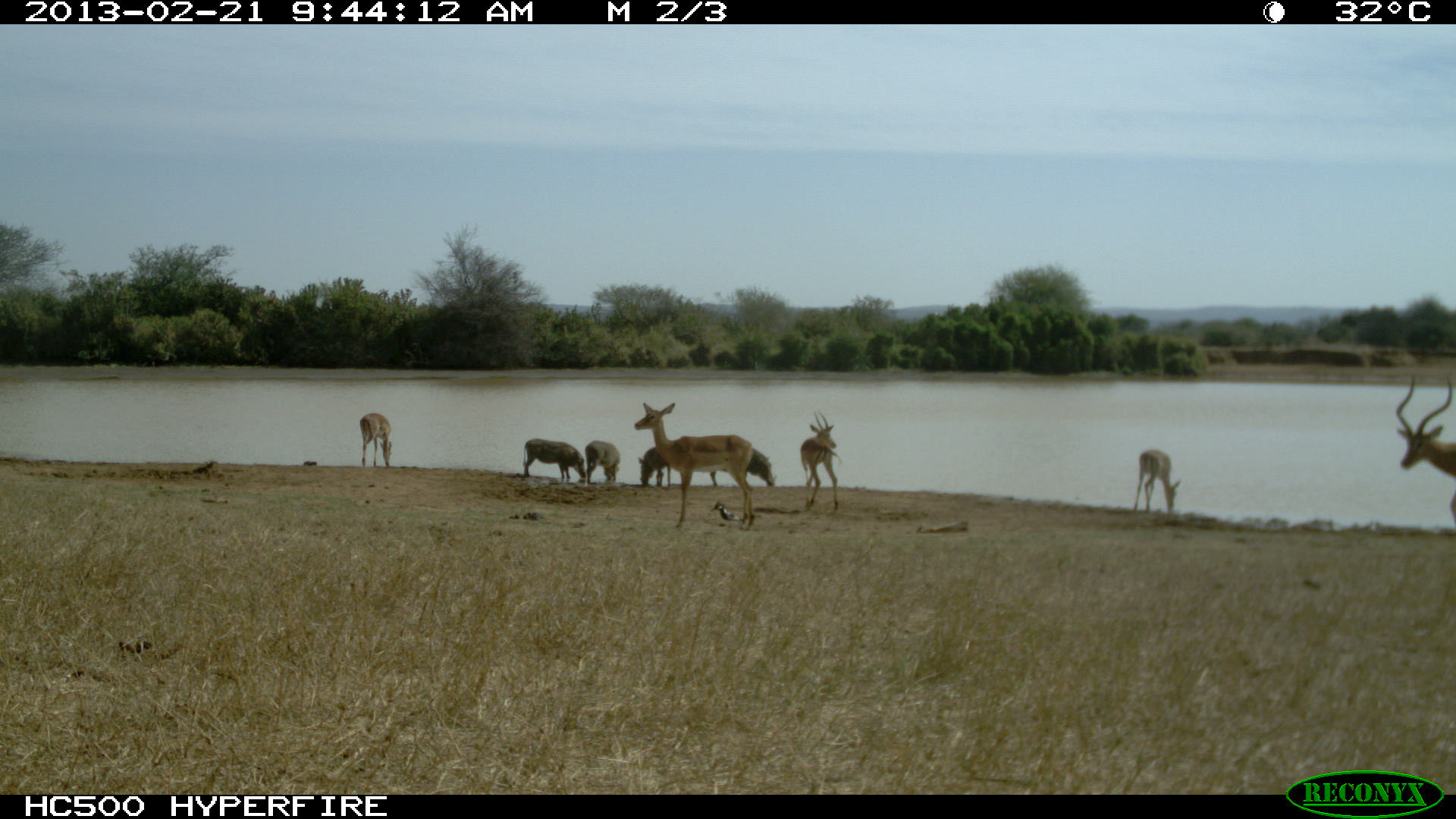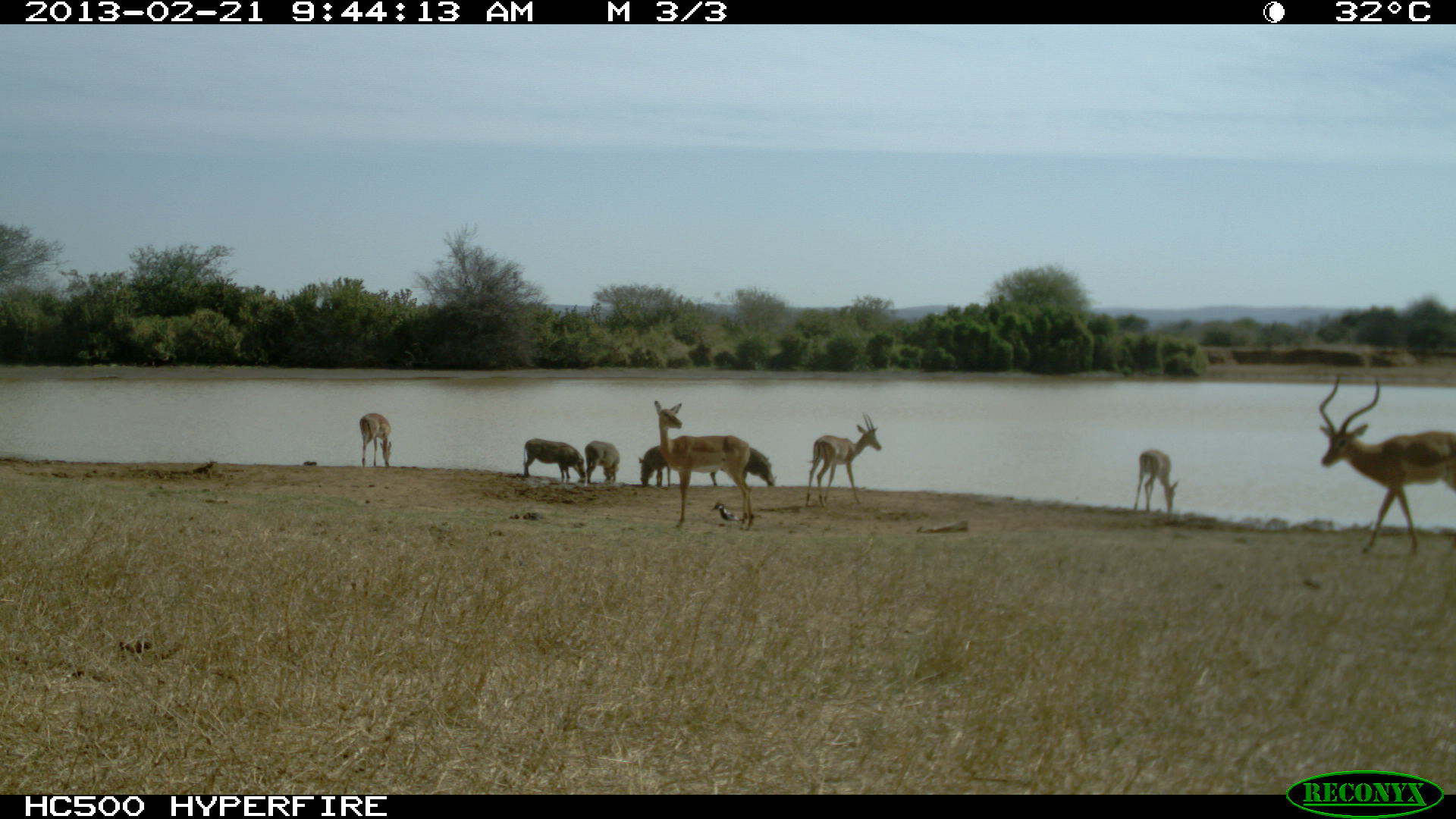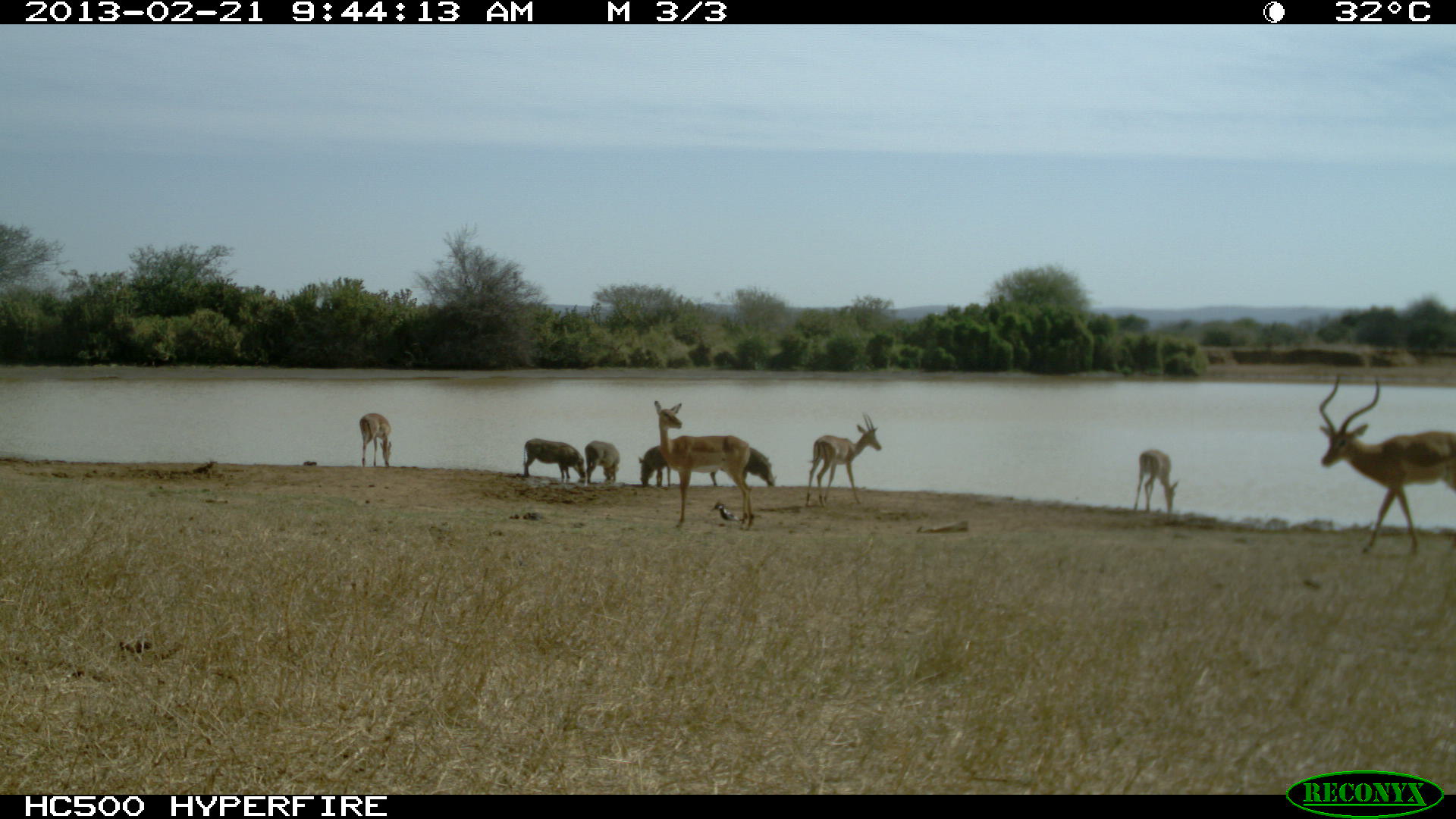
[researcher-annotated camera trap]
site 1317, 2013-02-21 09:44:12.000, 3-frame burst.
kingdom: Animalia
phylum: Chordata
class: Mammalia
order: Artiodactyla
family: Bovidae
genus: Aepyceros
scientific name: Aepyceros melampus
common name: impala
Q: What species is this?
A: Aepyceros melampus (impala).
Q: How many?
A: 5.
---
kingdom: Animalia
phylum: Chordata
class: Mammalia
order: Artiodactyla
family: Suidae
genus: Phacochoerus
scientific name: Phacochoerus africanus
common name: common warthog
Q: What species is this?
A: Phacochoerus africanus (common warthog).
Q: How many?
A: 4.